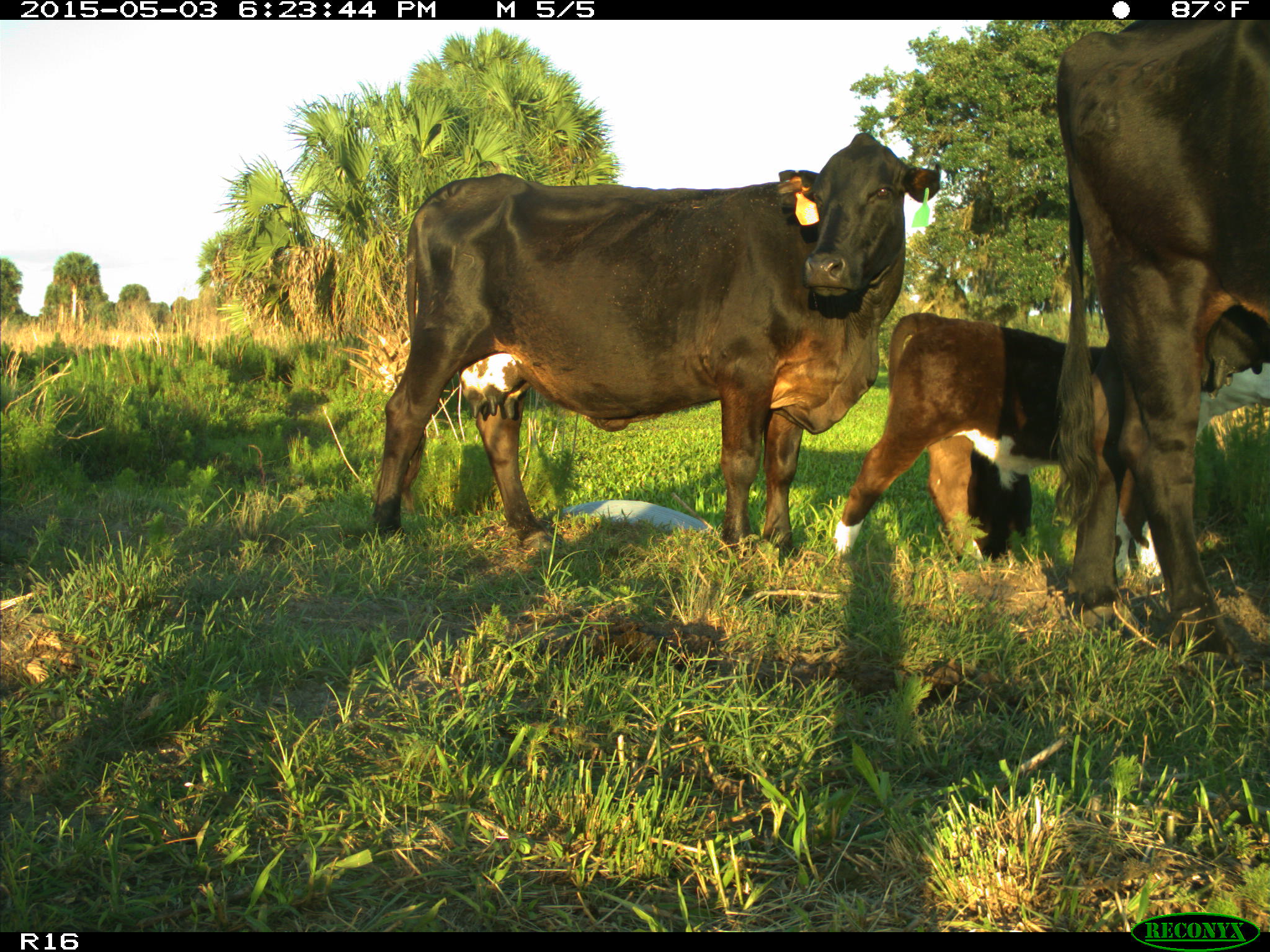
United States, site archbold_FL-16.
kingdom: Animalia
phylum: Chordata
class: Mammalia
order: Artiodactyla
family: Bovidae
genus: Bos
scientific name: Bos taurus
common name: domestic cow